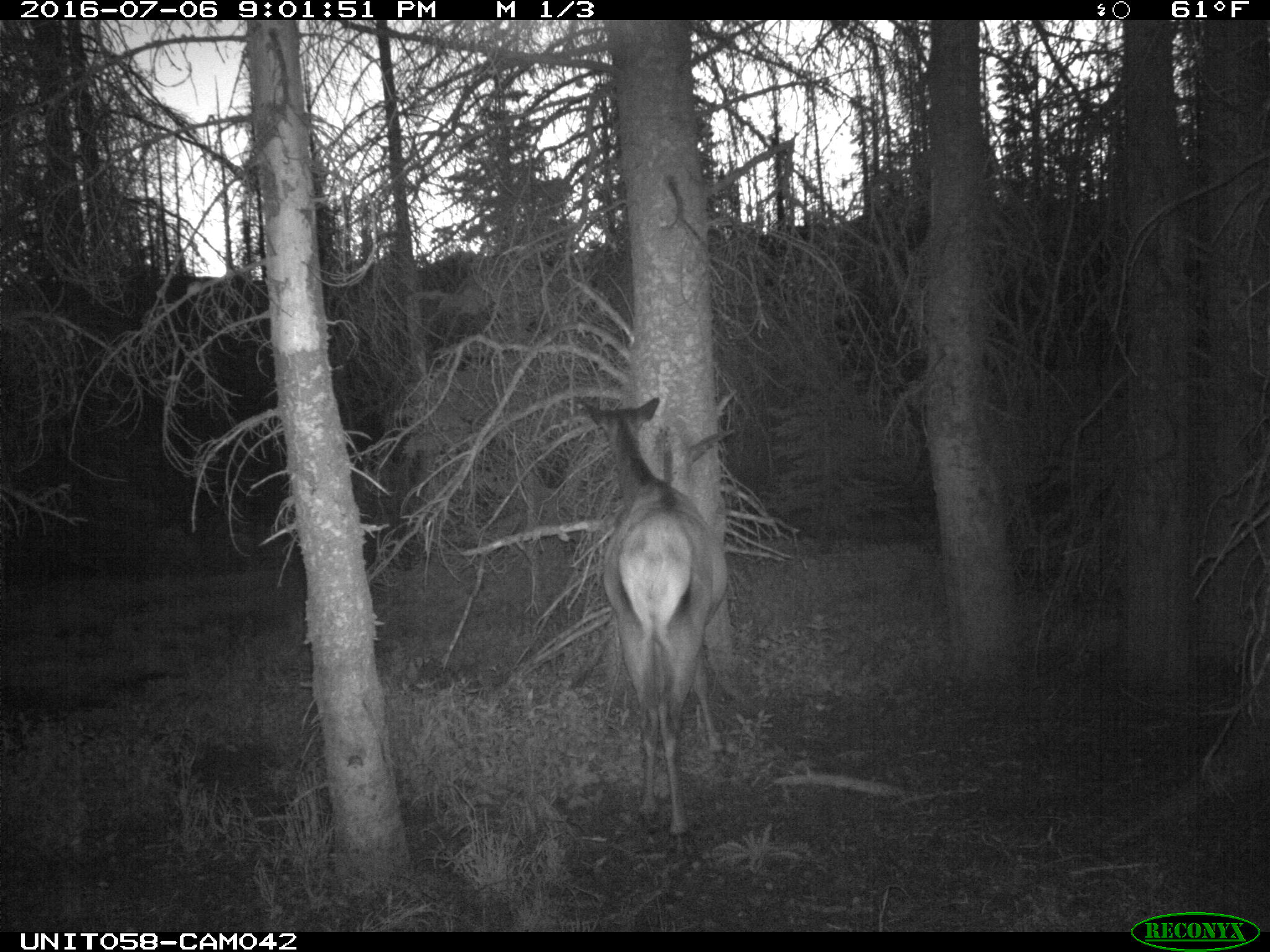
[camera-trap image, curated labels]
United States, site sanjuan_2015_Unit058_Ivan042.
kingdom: Animalia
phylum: Chordata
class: Mammalia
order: Artiodactyla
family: Cervidae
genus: Cervus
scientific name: Cervus elaphus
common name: red deer